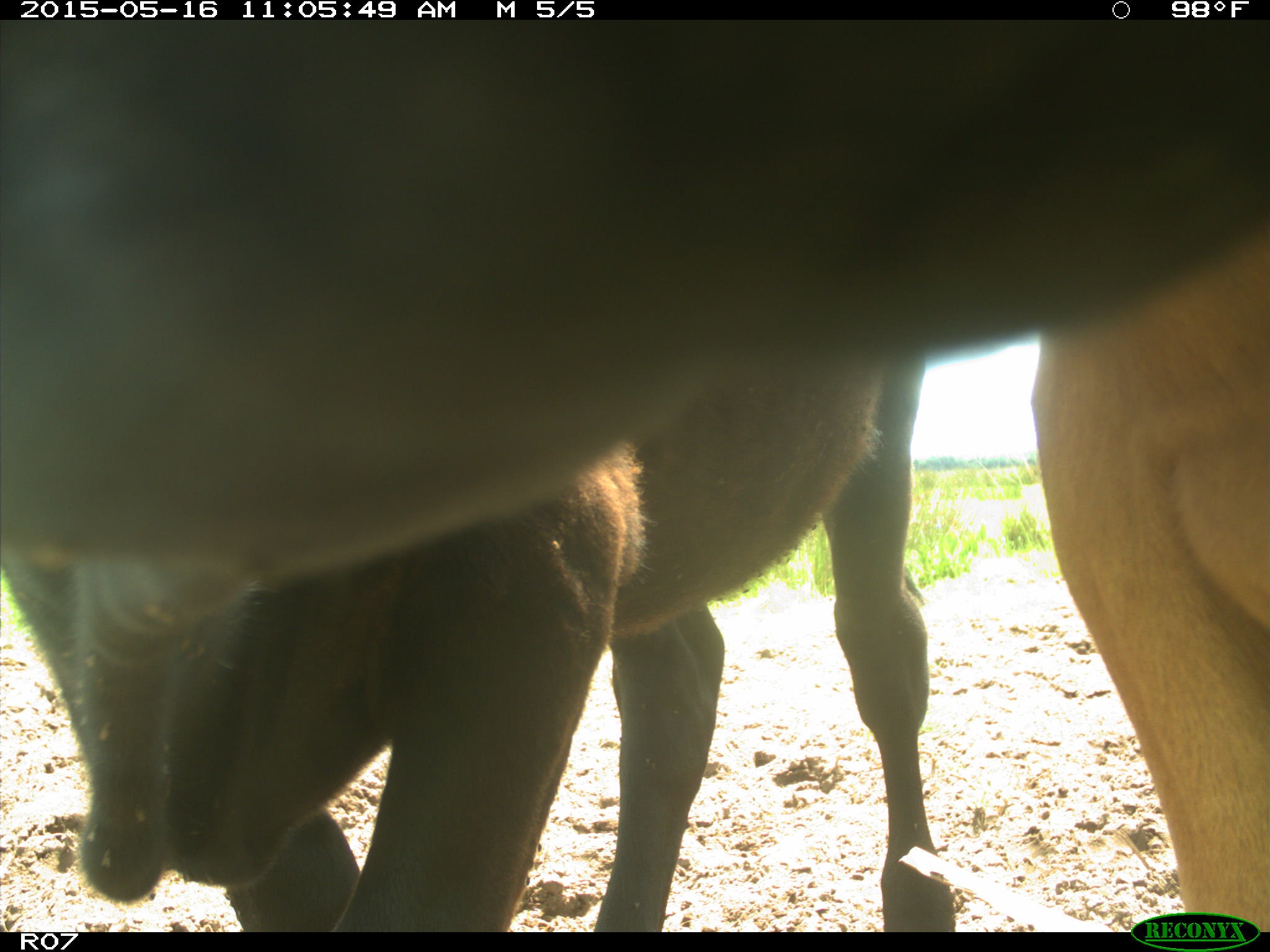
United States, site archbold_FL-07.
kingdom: Animalia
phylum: Chordata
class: Mammalia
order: Artiodactyla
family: Bovidae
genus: Bos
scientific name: Bos taurus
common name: domestic cow